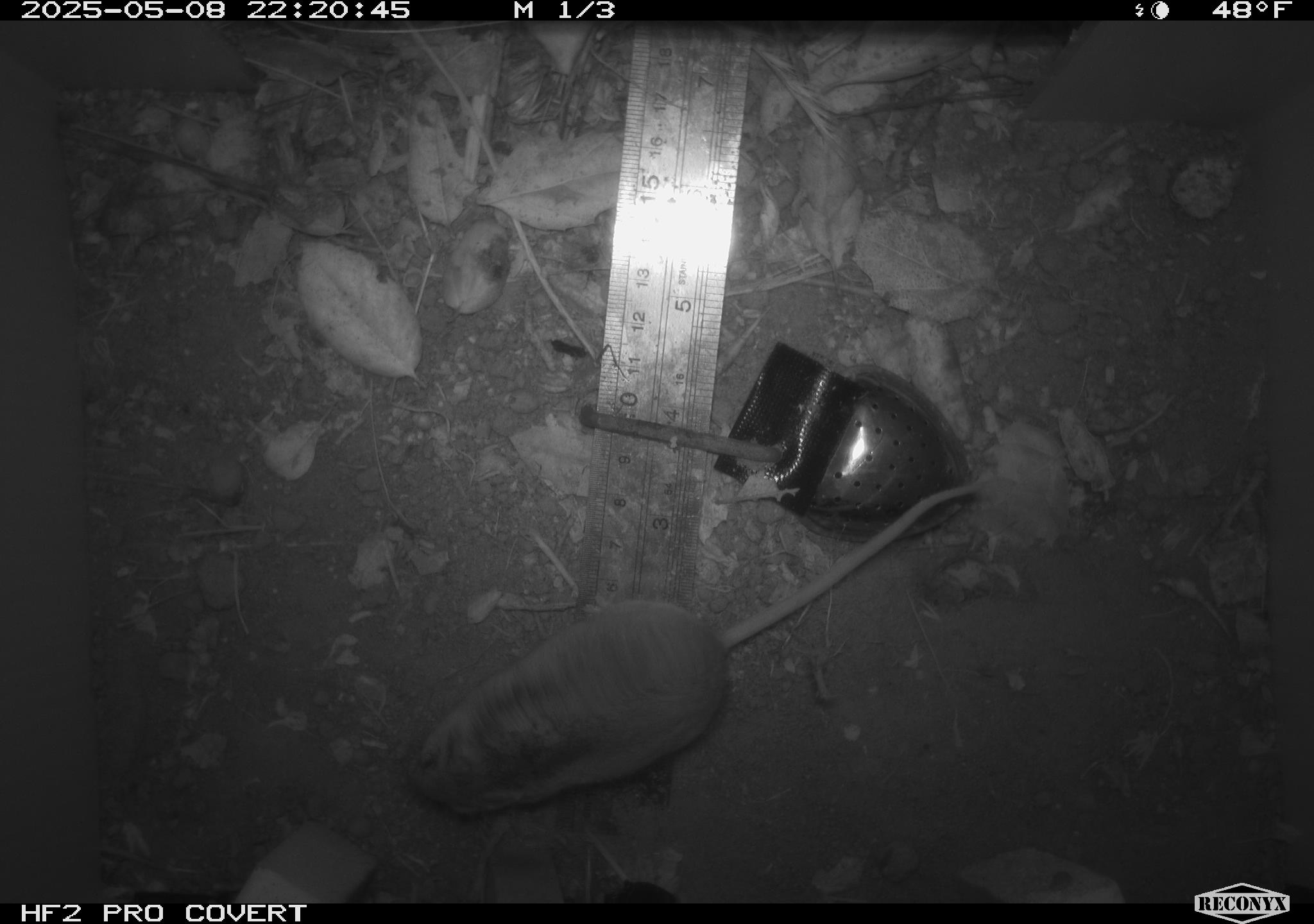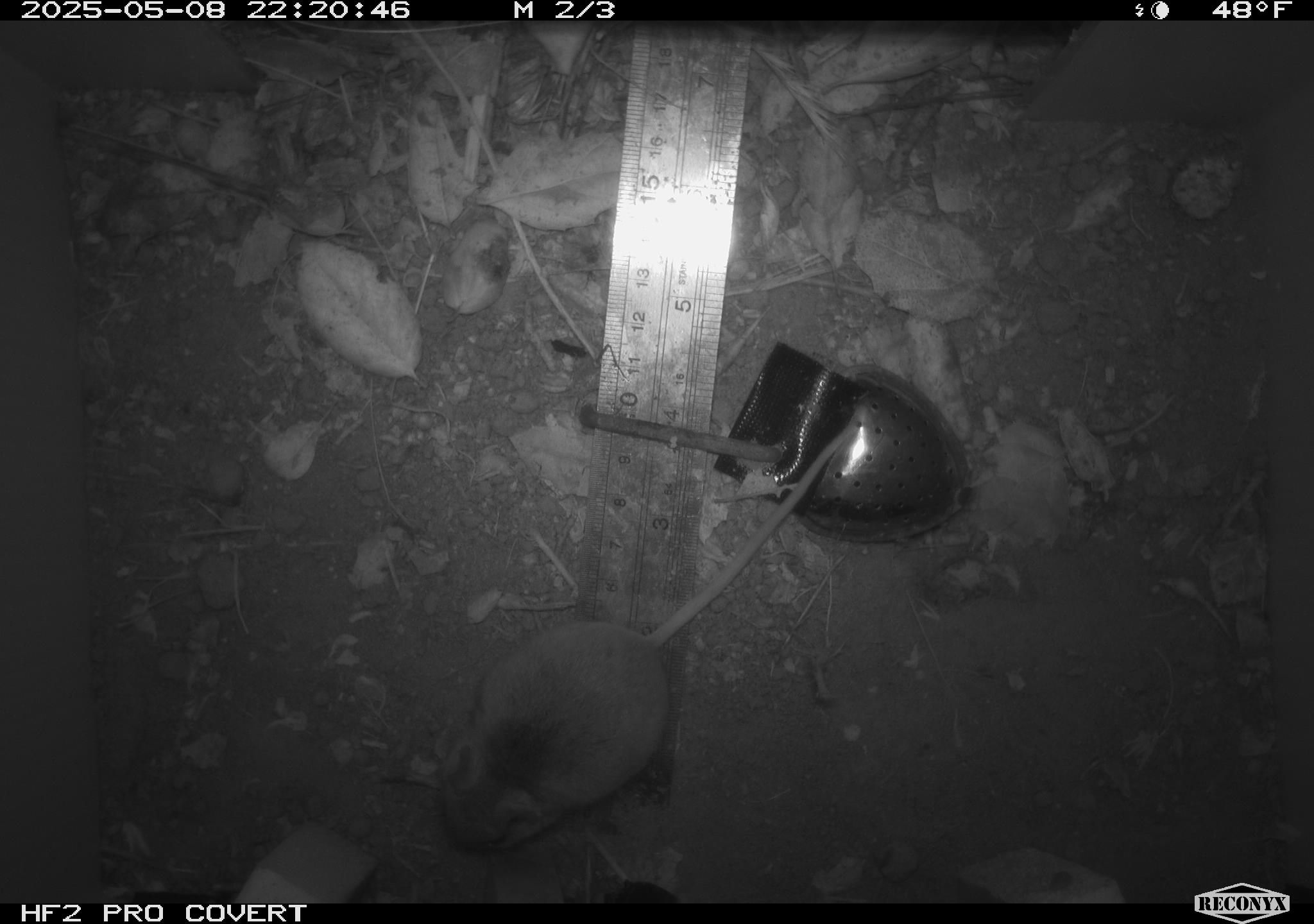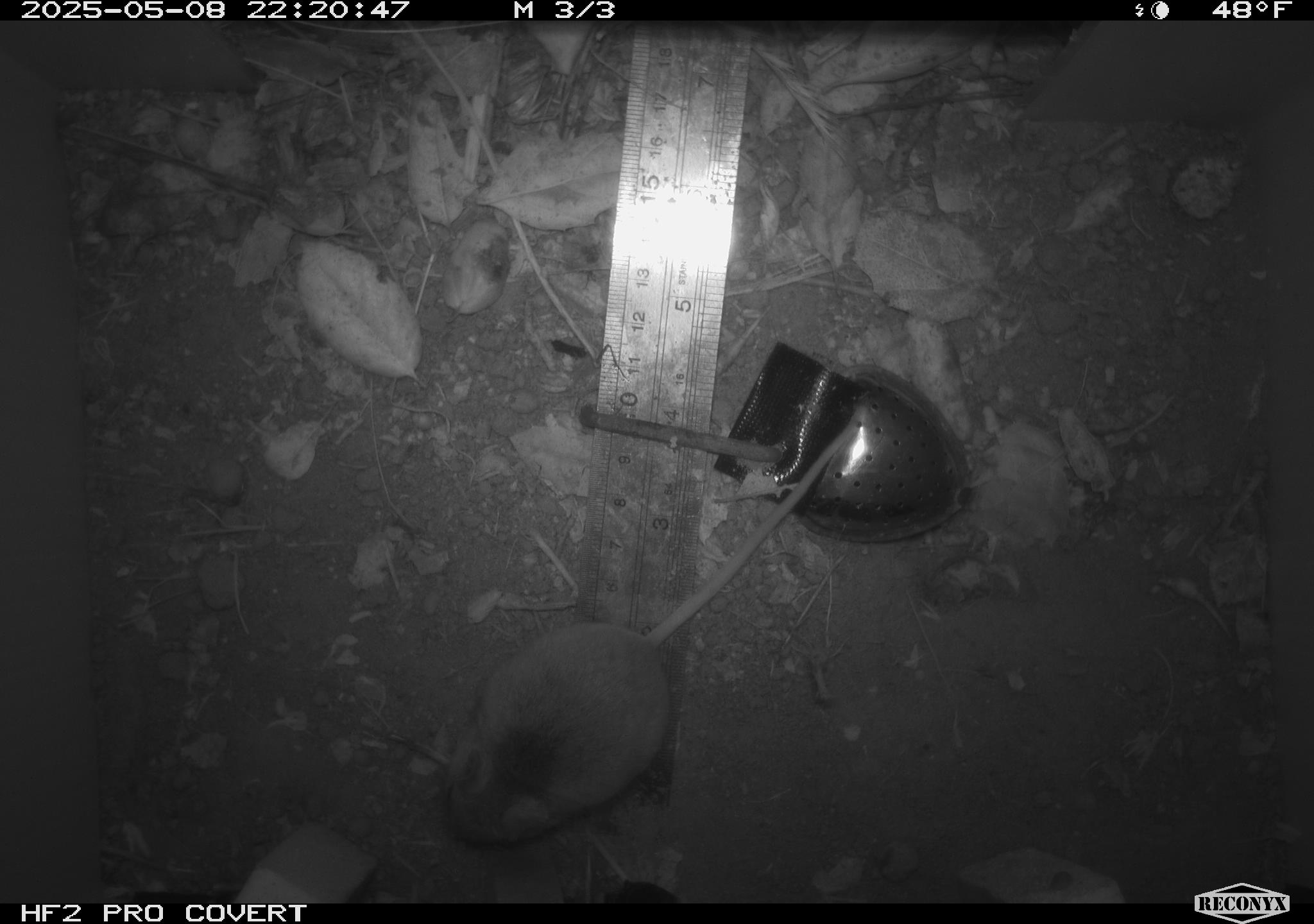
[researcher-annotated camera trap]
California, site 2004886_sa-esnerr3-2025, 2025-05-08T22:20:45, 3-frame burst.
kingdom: Animalia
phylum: Chordata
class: Mammalia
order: Rodentia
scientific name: Rodentia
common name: rodent